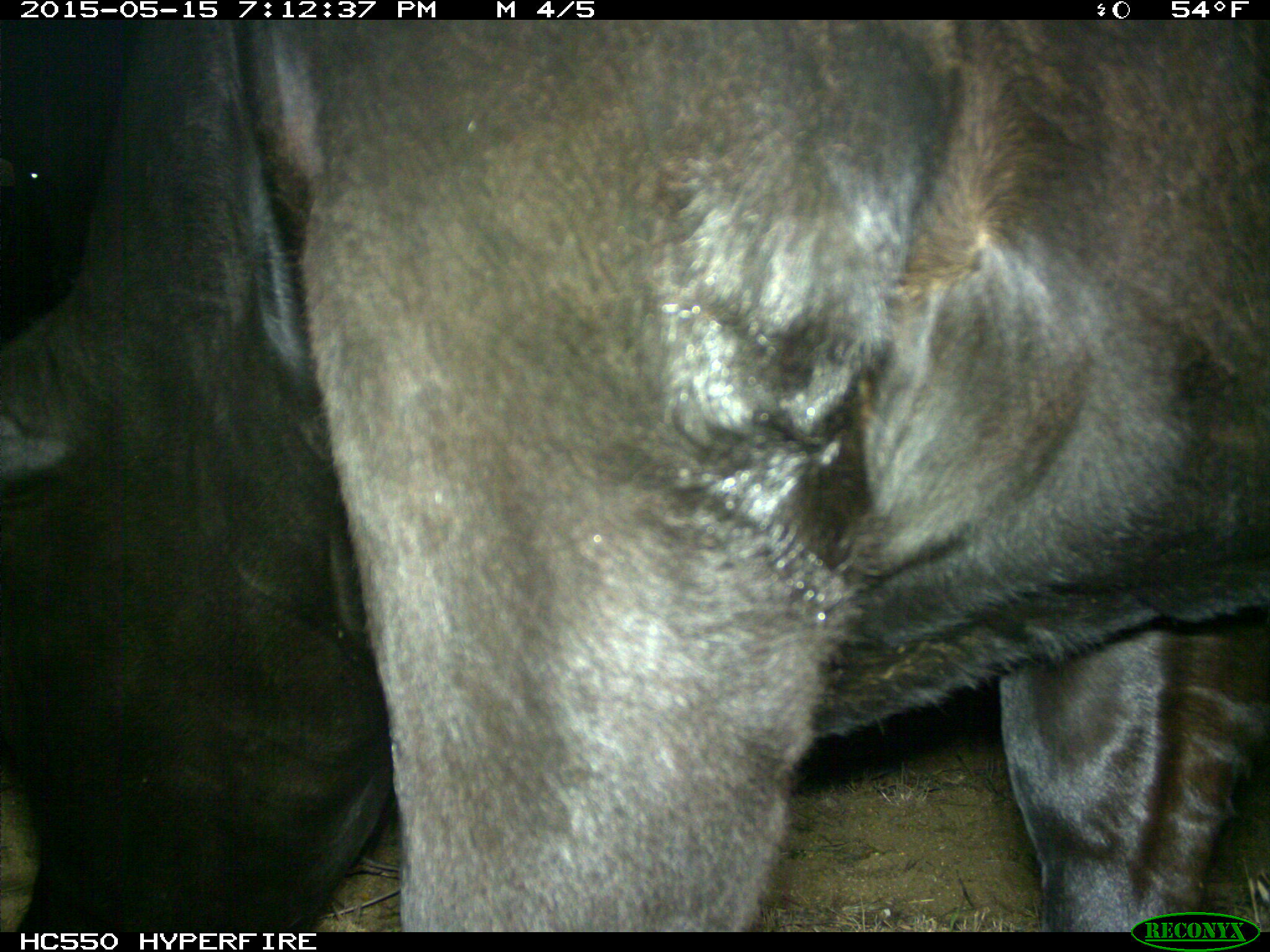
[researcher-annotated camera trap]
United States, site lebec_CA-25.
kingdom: Animalia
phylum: Chordata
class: Mammalia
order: Artiodactyla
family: Bovidae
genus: Bos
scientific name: Bos taurus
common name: domestic cow